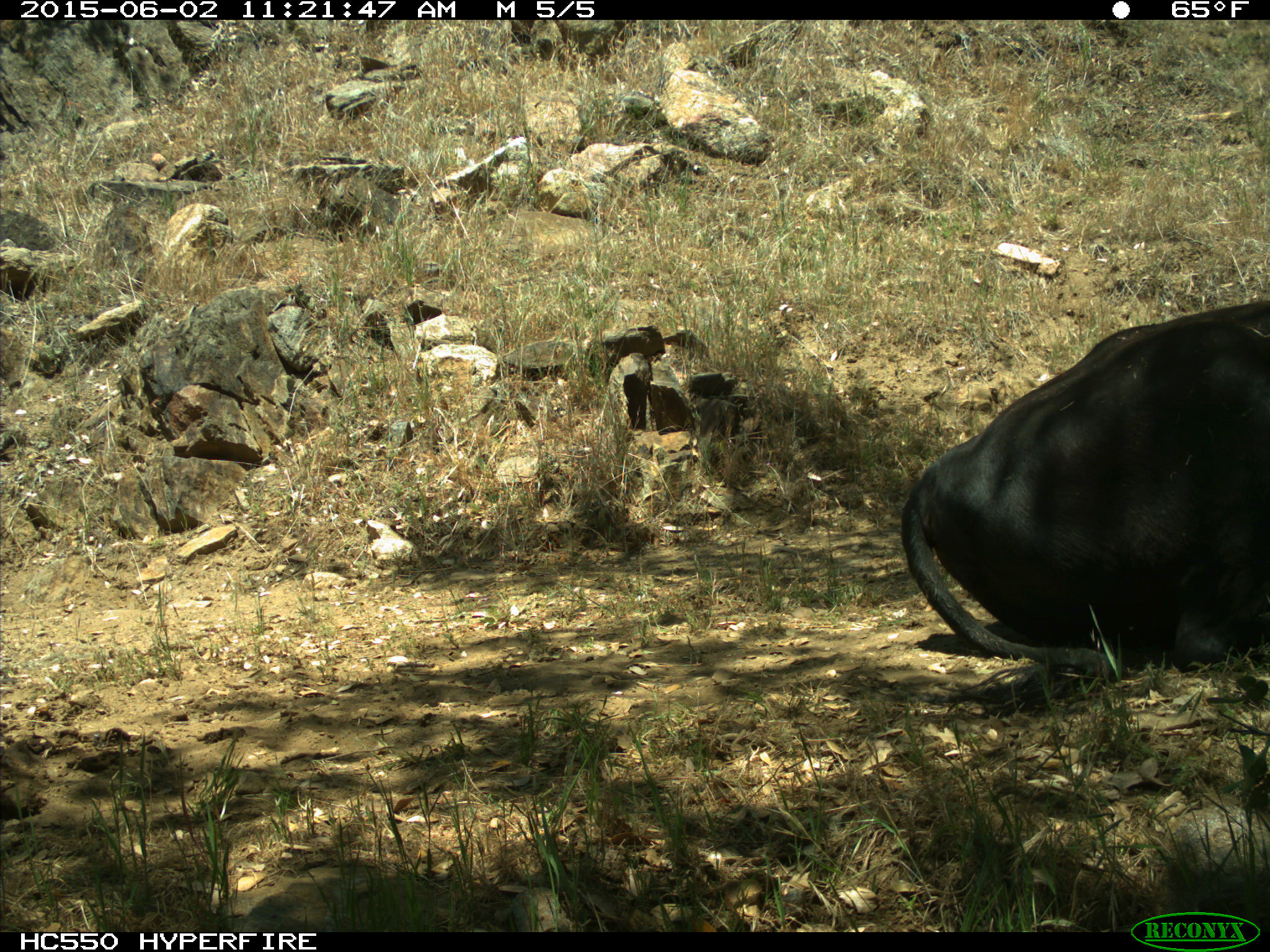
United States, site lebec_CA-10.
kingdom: Animalia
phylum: Chordata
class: Mammalia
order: Artiodactyla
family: Bovidae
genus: Bos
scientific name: Bos taurus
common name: domestic cow